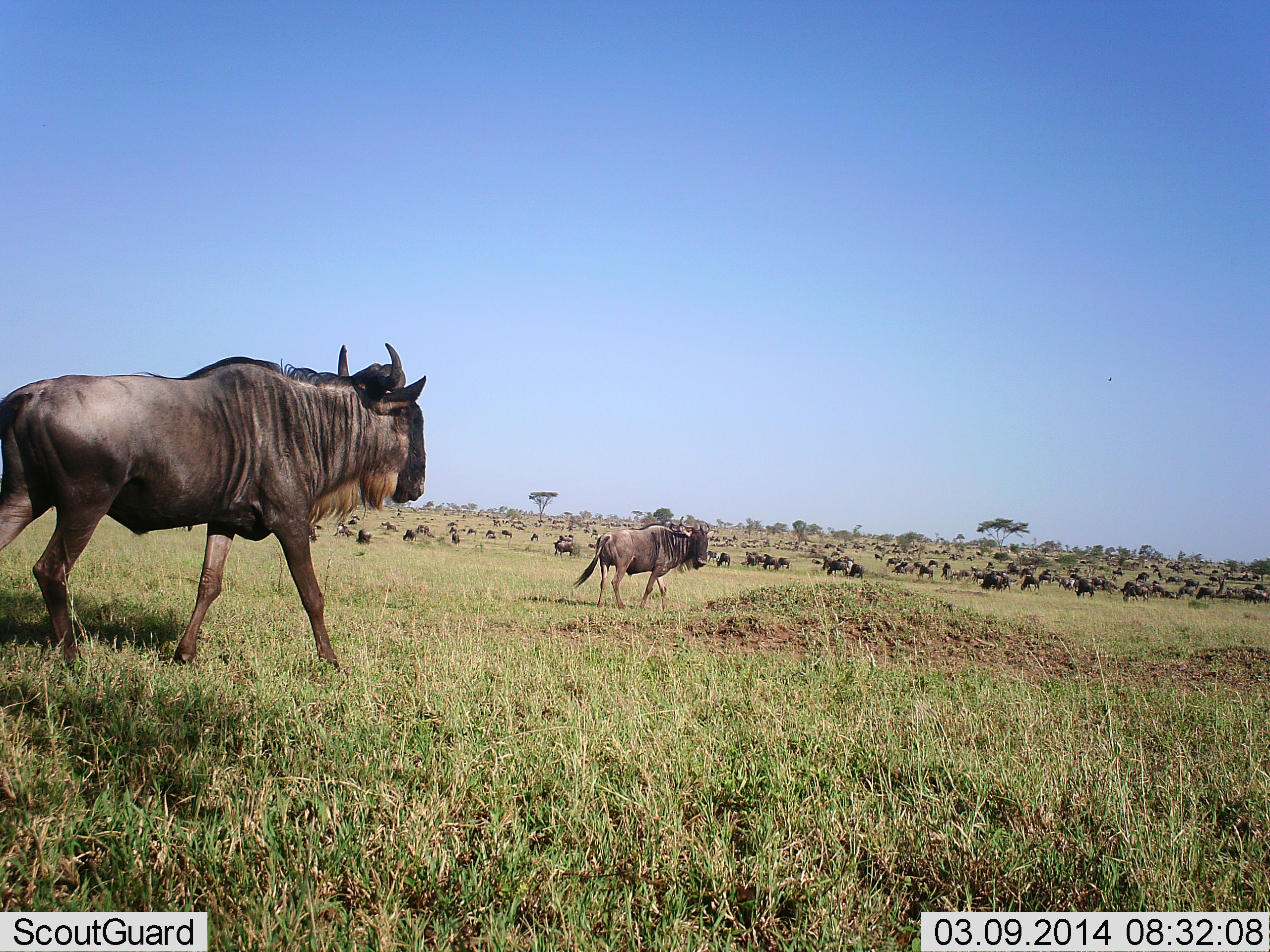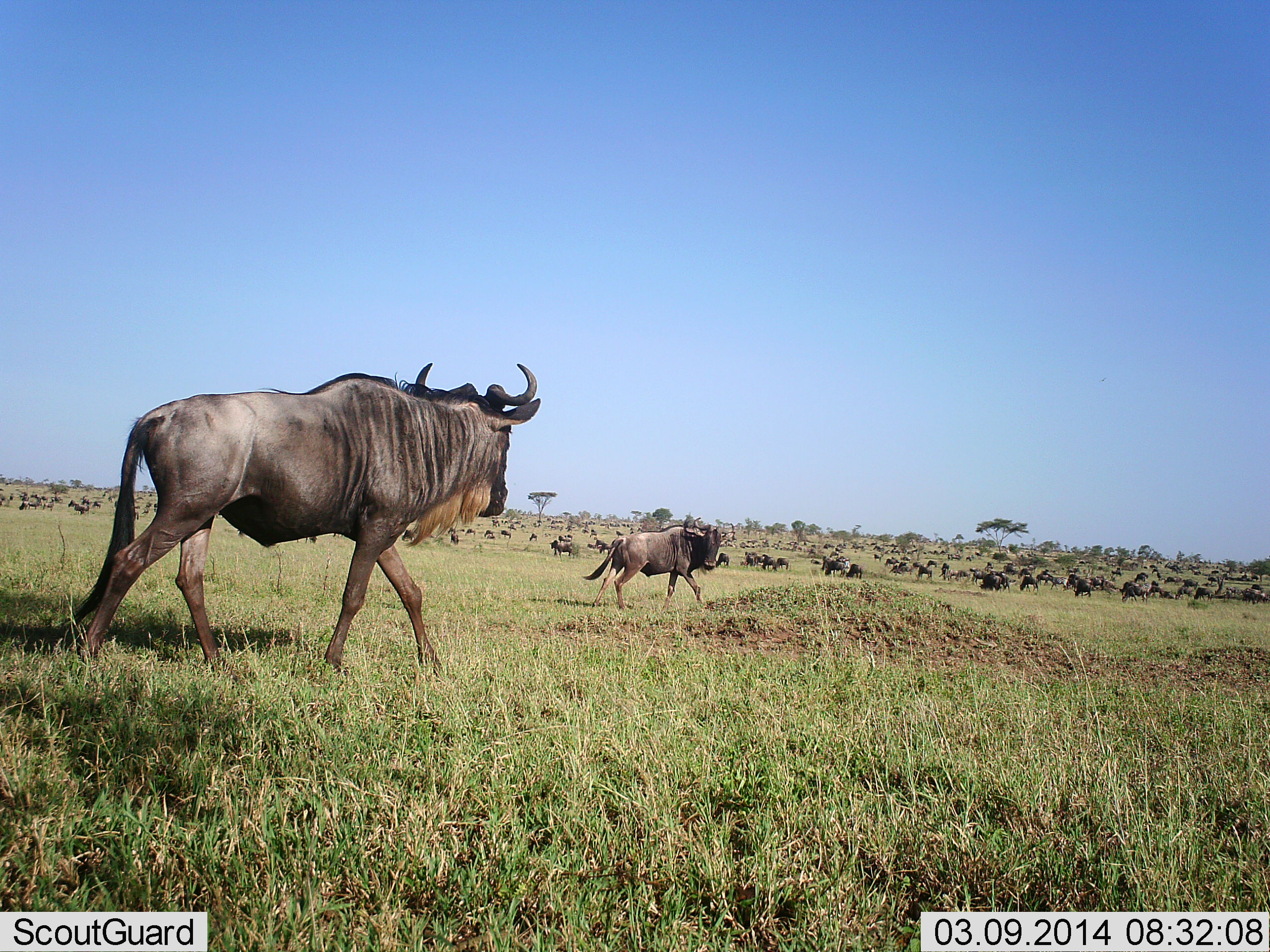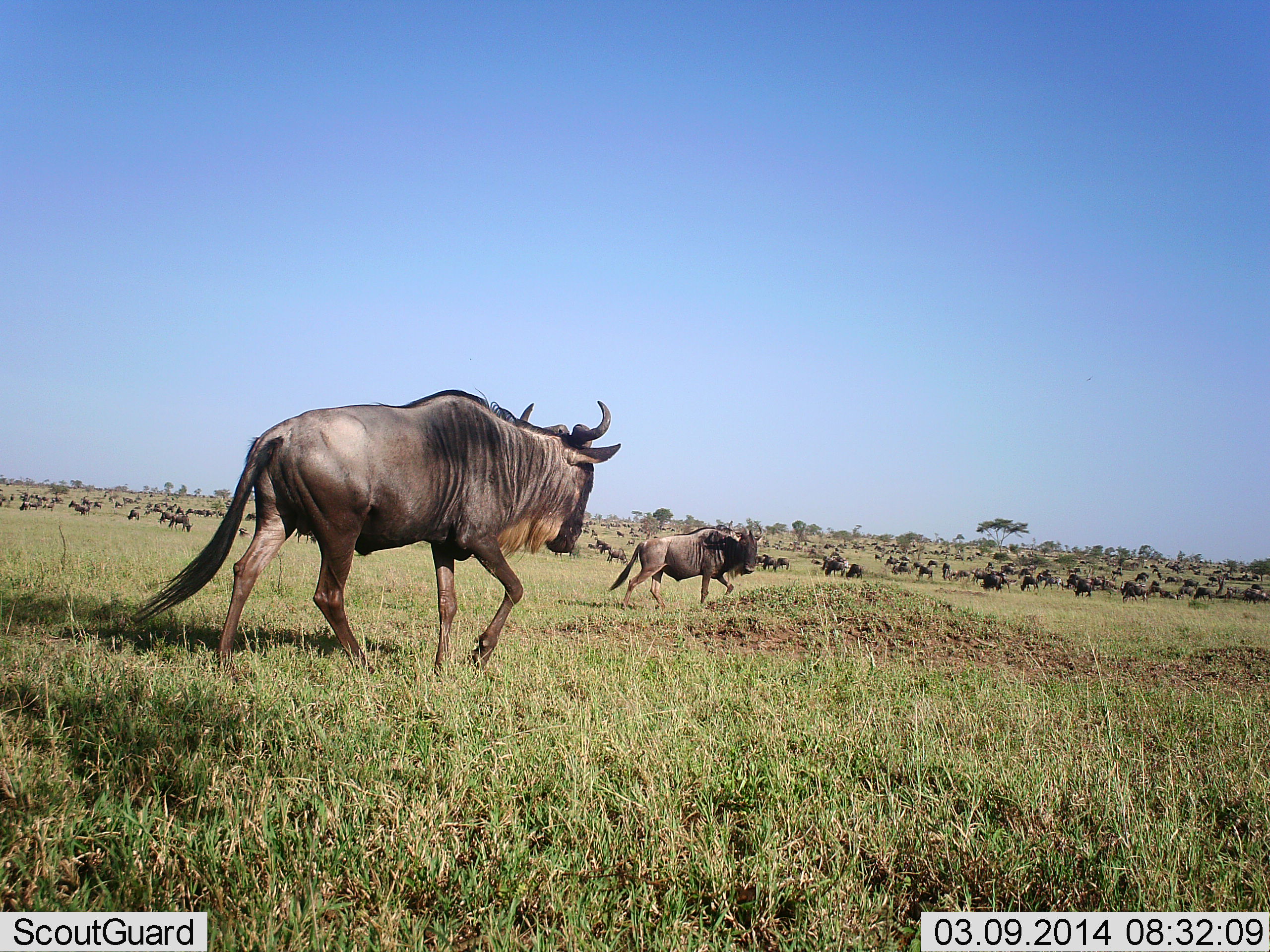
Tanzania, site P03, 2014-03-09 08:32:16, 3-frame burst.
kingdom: Animalia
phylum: Chordata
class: Mammalia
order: Artiodactyla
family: Bovidae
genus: Connochaetes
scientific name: Connochaetes taurinus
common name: blue wildebeest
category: wildebeest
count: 51+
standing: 40%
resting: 0%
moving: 100%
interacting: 0%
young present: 0%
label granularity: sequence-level